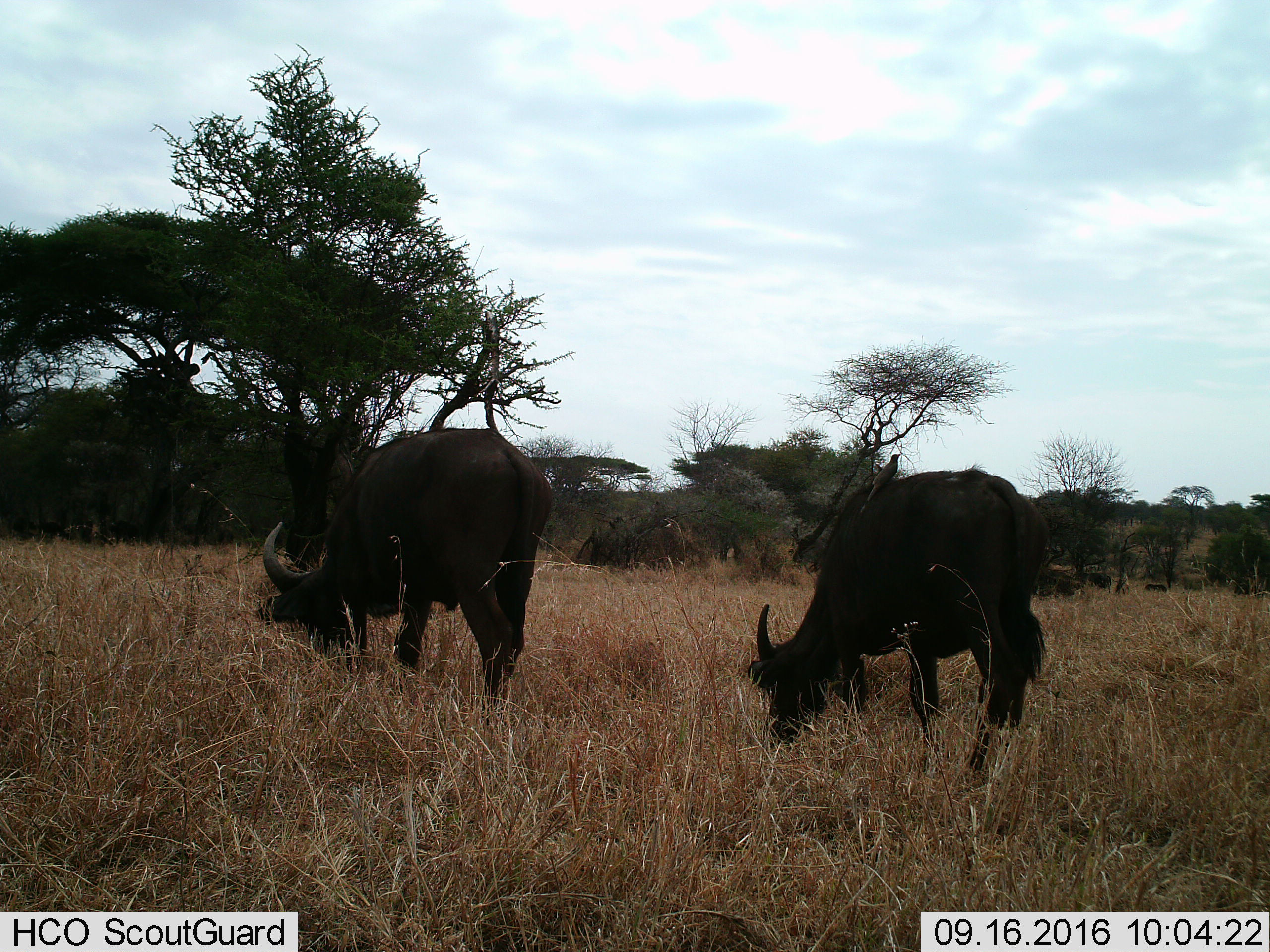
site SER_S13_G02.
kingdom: Animalia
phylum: Chordata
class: Mammalia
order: Artiodactyla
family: Bovidae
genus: Syncerus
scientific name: Syncerus caffer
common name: african buffalo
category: buffalo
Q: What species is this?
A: Buffalo (african buffalo) (Syncerus caffer).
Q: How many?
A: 2.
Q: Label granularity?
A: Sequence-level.